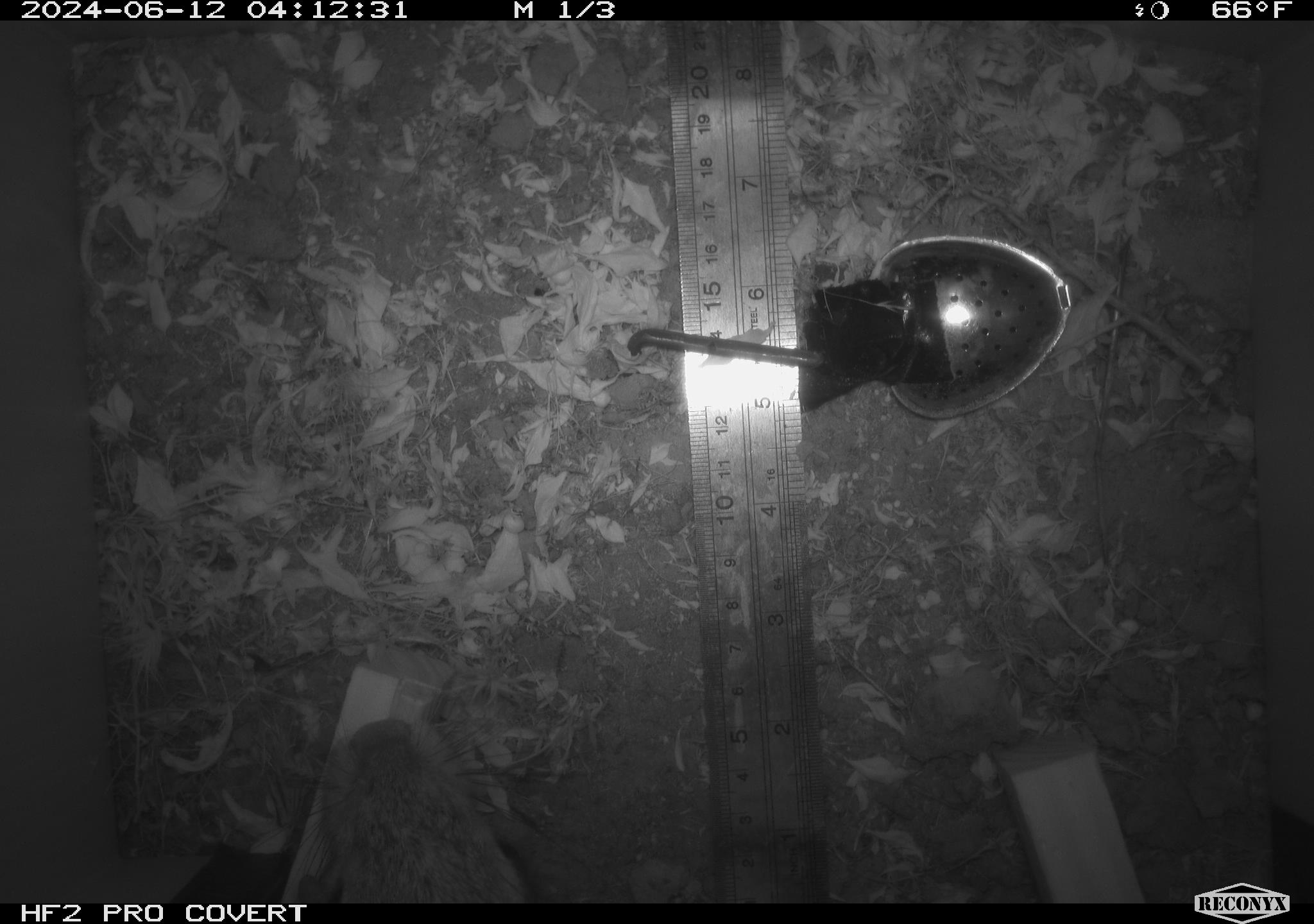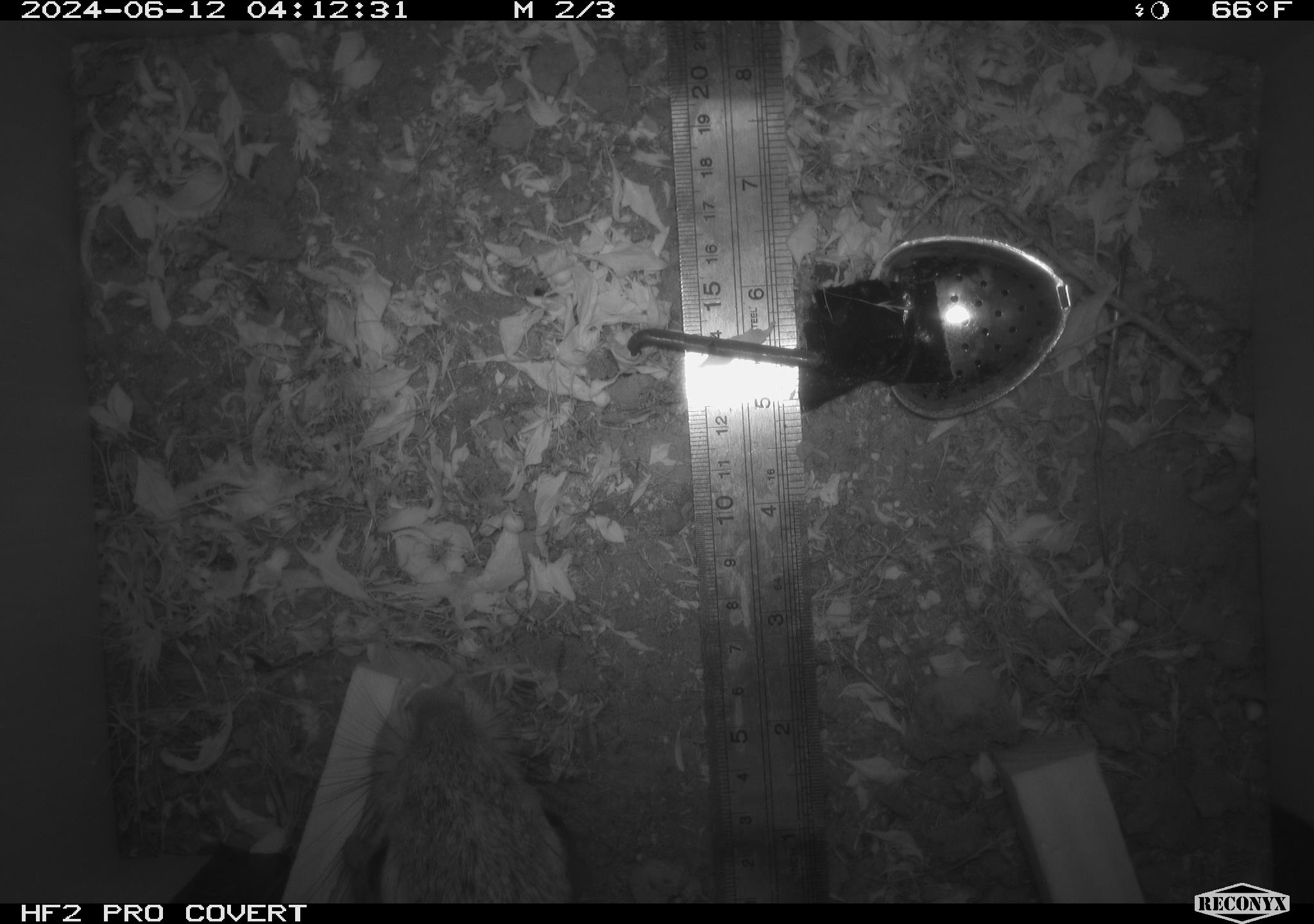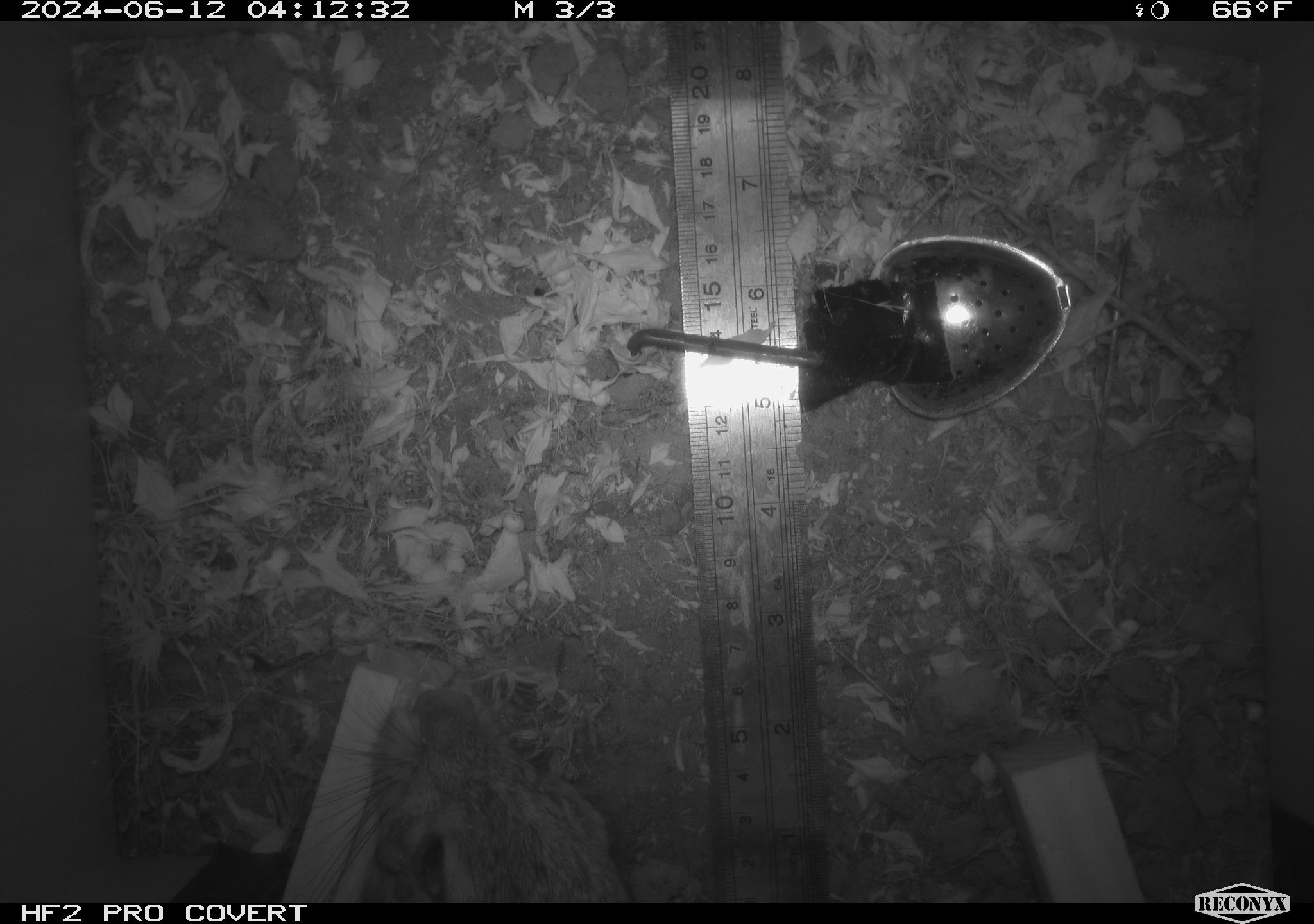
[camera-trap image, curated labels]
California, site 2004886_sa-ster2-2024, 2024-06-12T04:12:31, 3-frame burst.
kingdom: Animalia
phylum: Chordata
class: Mammalia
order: Lagomorpha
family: Leporidae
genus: Sylvilagus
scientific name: Sylvilagus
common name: cottontail rabbits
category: sylvilagus species